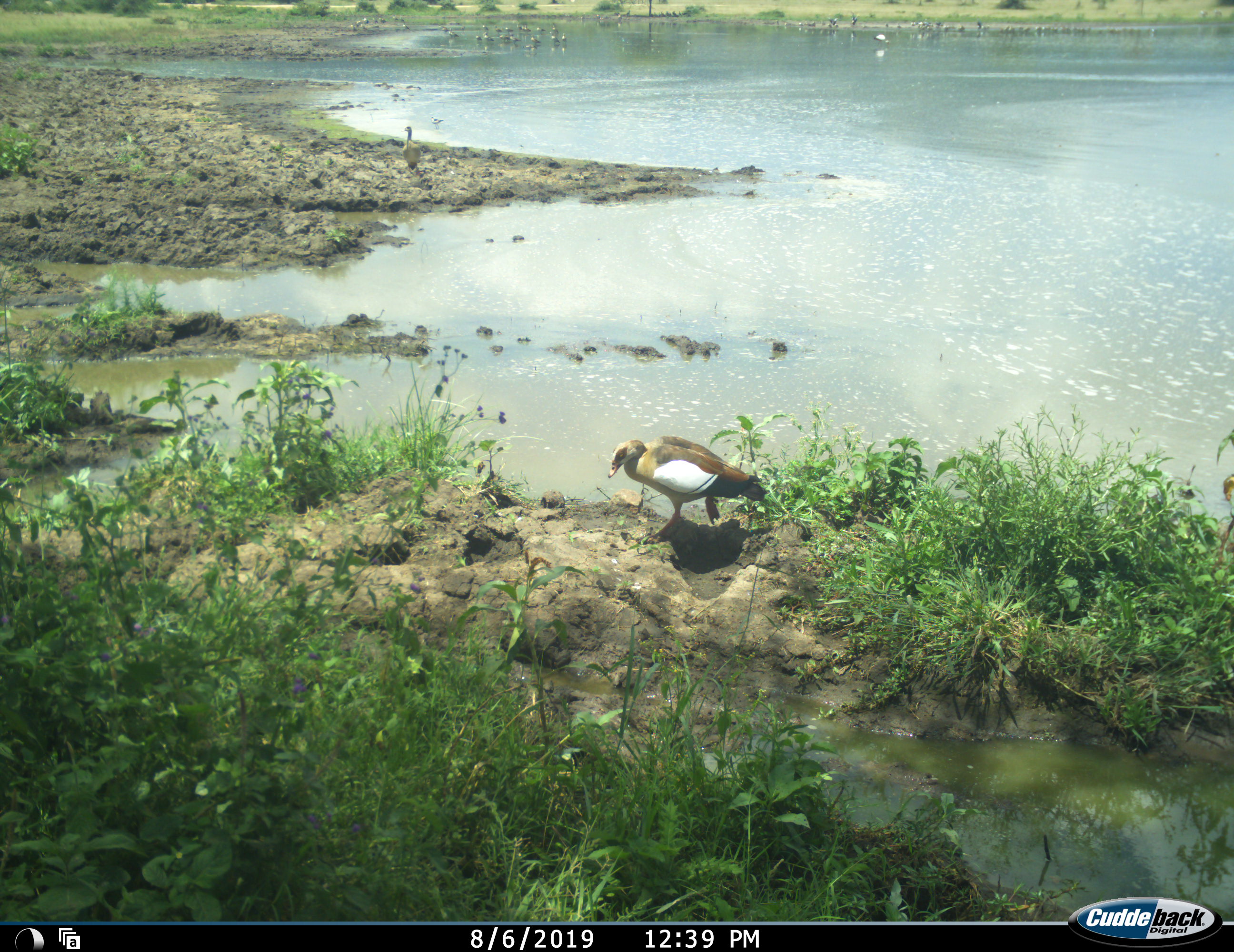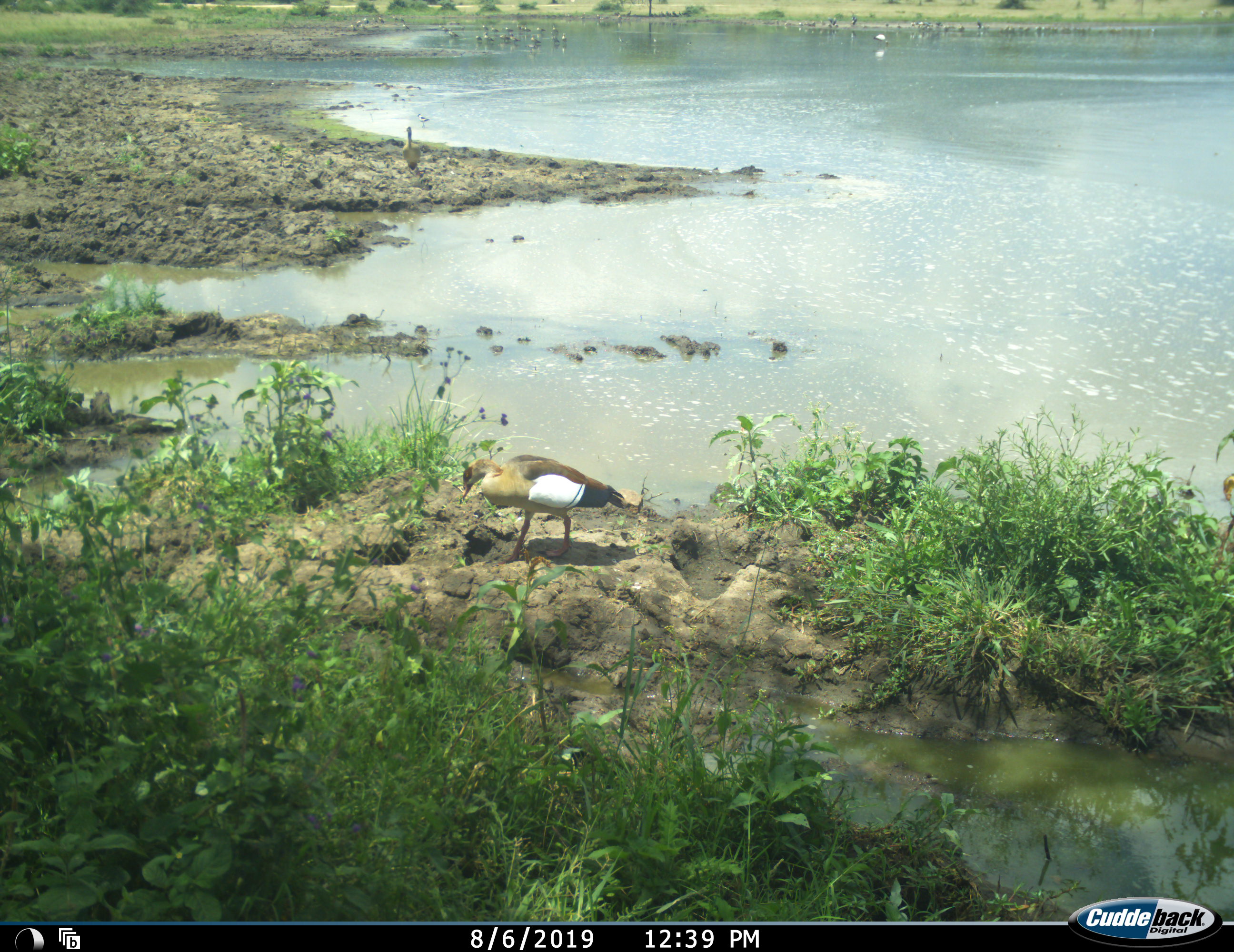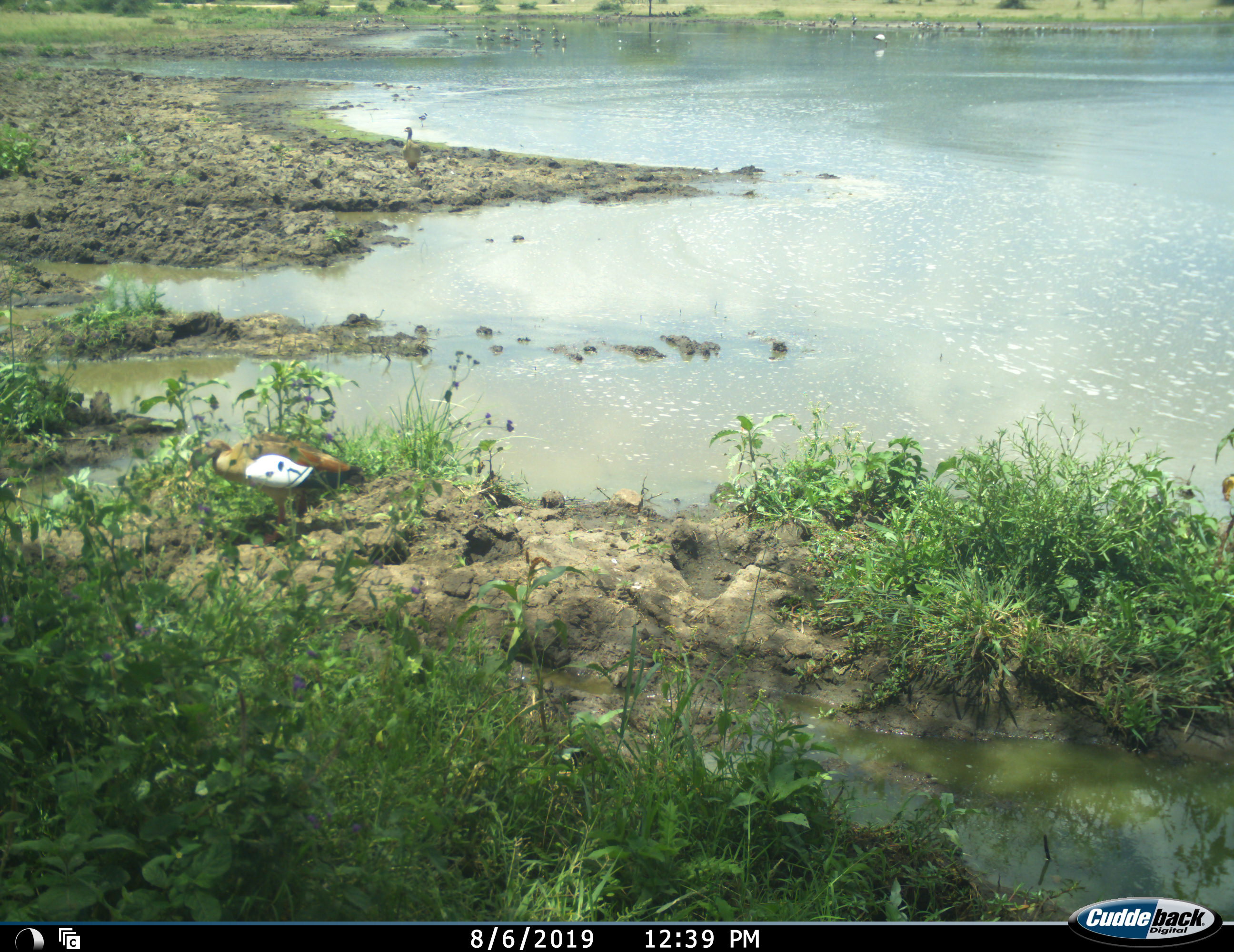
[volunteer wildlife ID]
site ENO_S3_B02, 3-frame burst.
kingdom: Animalia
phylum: Chordata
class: Aves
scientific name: Aves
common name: bird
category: birdother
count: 11-50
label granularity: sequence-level